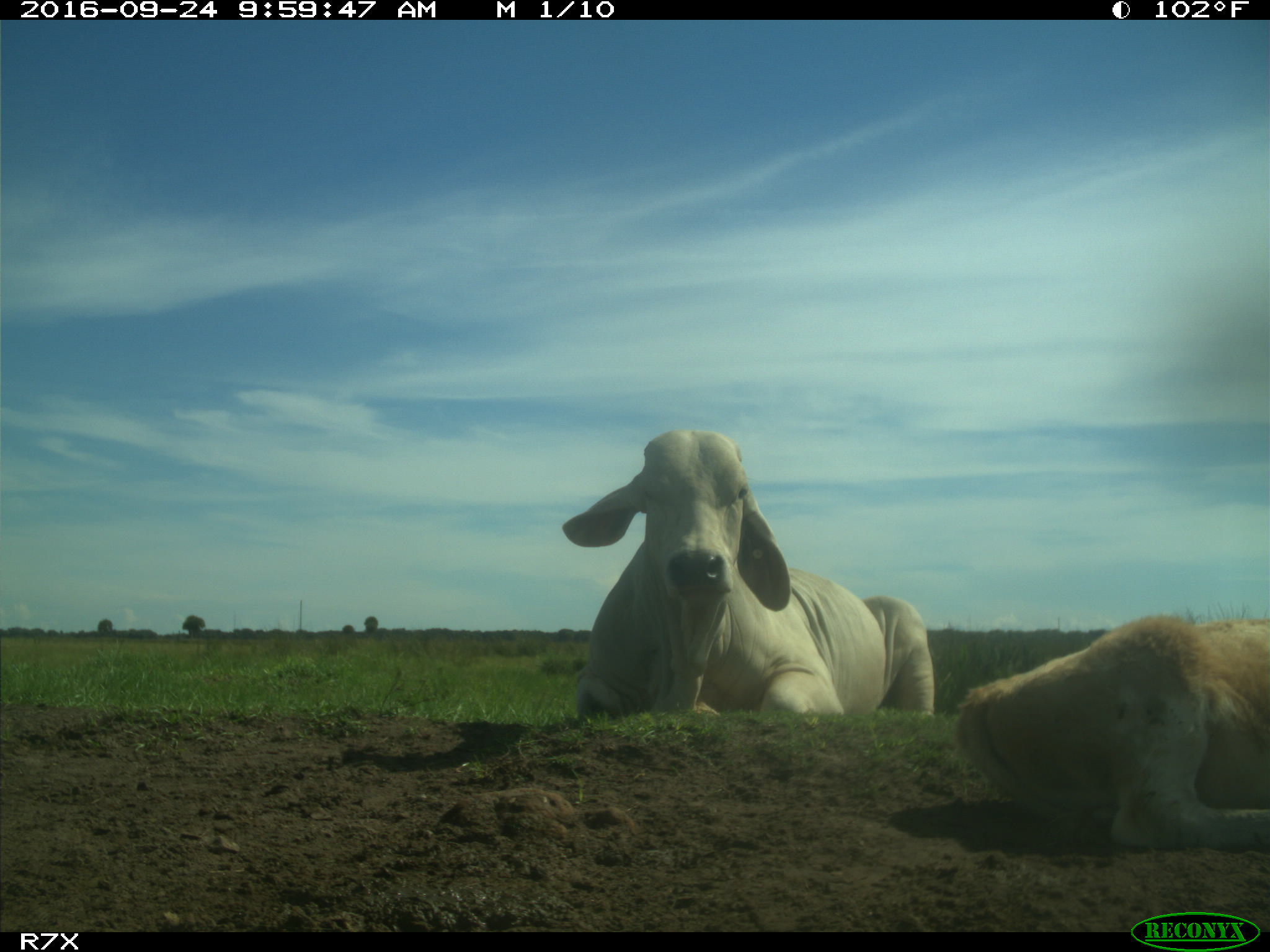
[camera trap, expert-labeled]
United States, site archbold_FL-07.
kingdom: Animalia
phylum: Chordata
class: Mammalia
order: Artiodactyla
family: Bovidae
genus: Bos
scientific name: Bos taurus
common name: domestic cow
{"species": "Bos taurus (domestic cow)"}